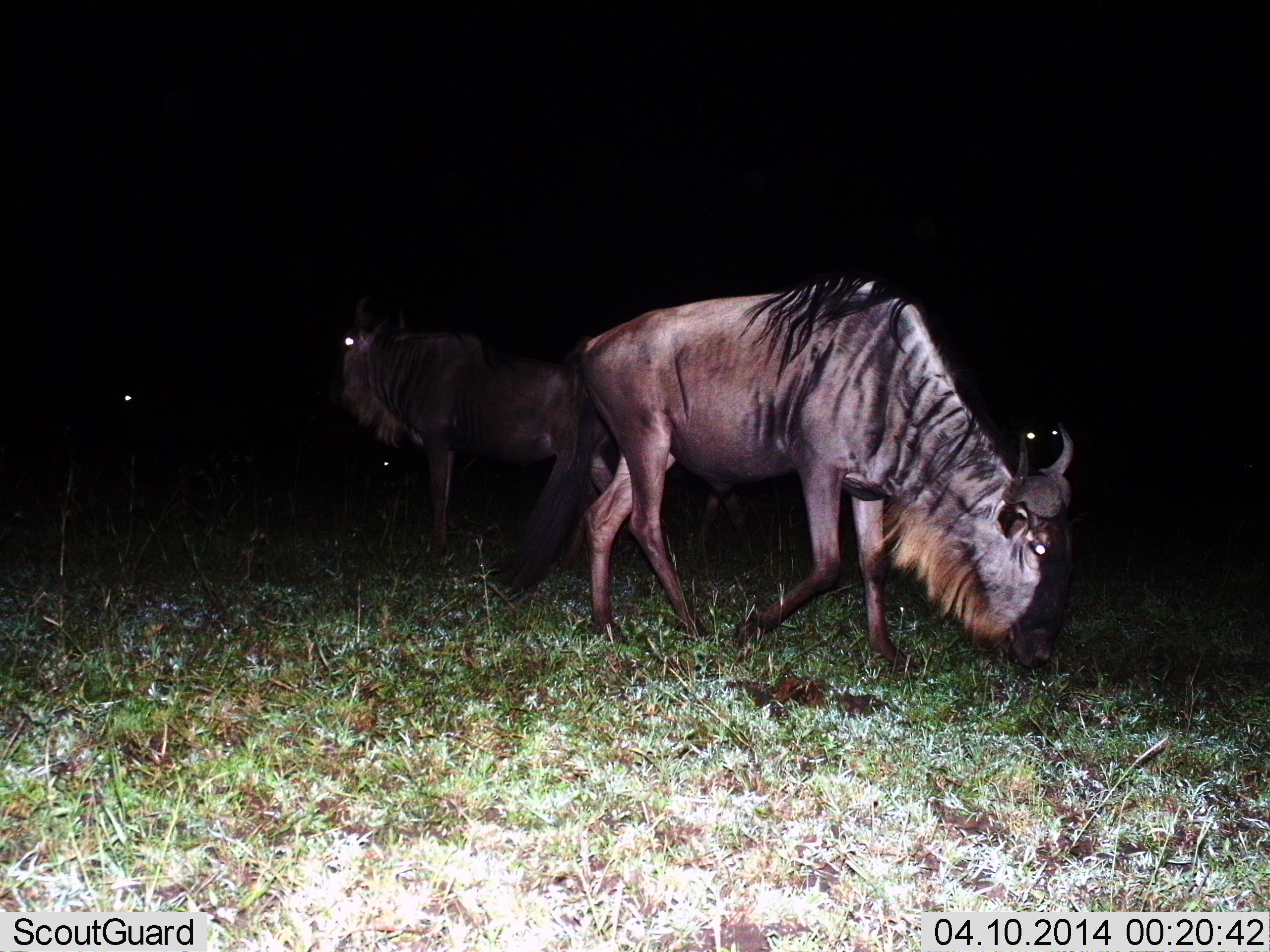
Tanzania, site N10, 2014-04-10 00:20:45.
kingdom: Animalia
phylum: Chordata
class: Mammalia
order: Artiodactyla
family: Bovidae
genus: Connochaetes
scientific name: Connochaetes taurinus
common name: blue wildebeest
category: wildebeest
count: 4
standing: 60%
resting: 10%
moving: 60%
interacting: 0%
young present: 0%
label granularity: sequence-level